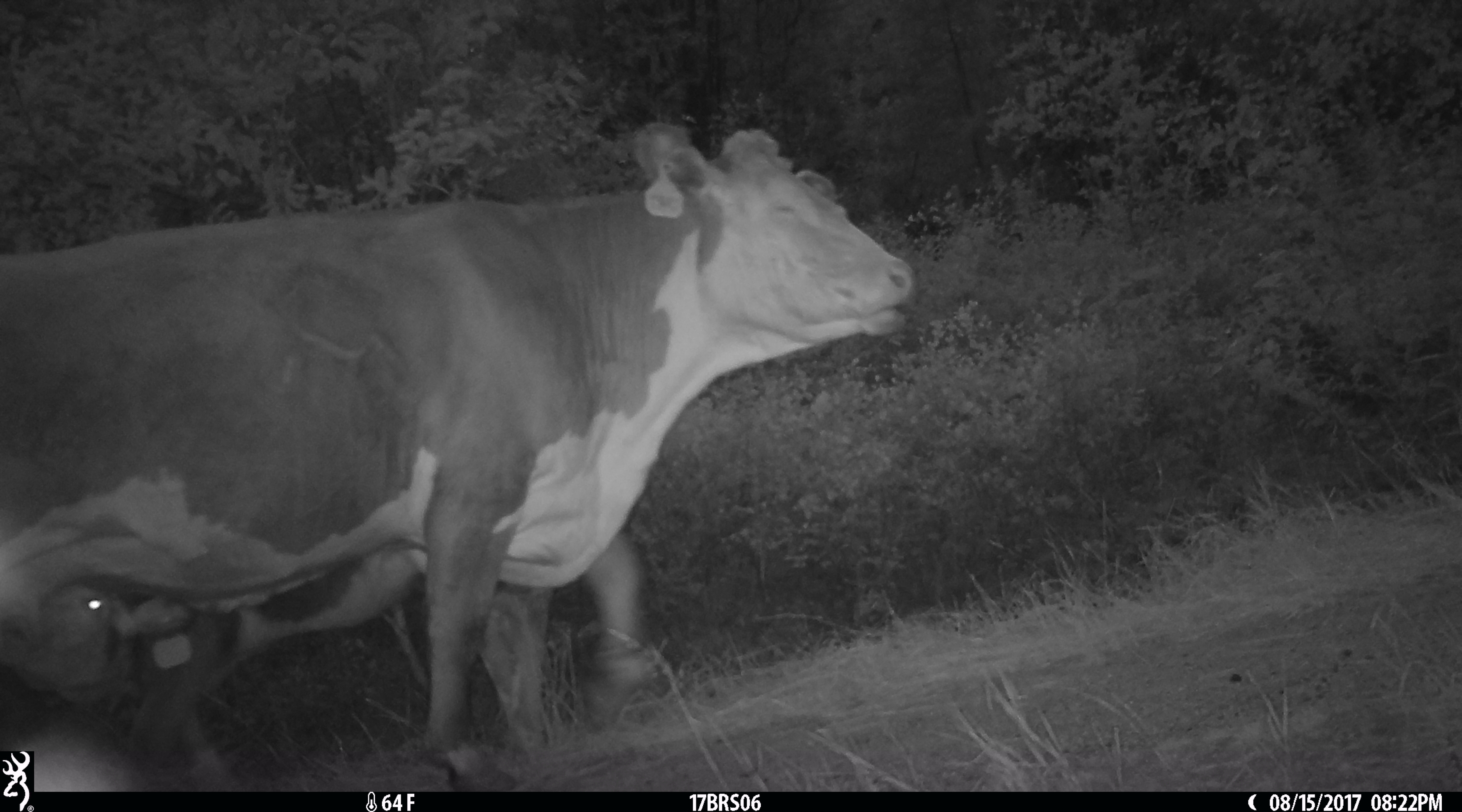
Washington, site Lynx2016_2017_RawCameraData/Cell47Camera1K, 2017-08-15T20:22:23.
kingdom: Animalia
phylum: Chordata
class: Mammalia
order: Artiodactyla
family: Bovidae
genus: Bos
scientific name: Bos taurus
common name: domestic cattle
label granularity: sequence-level